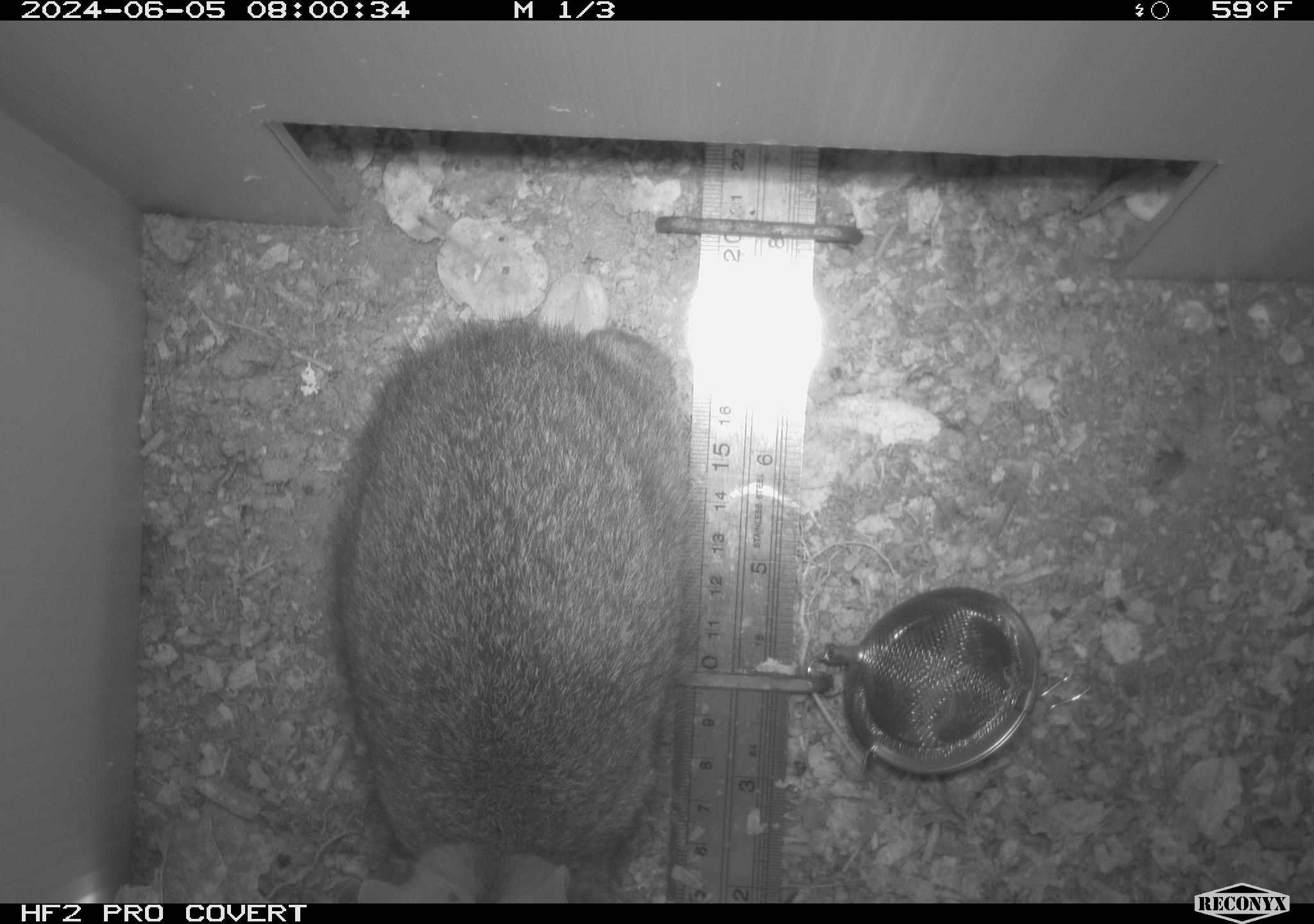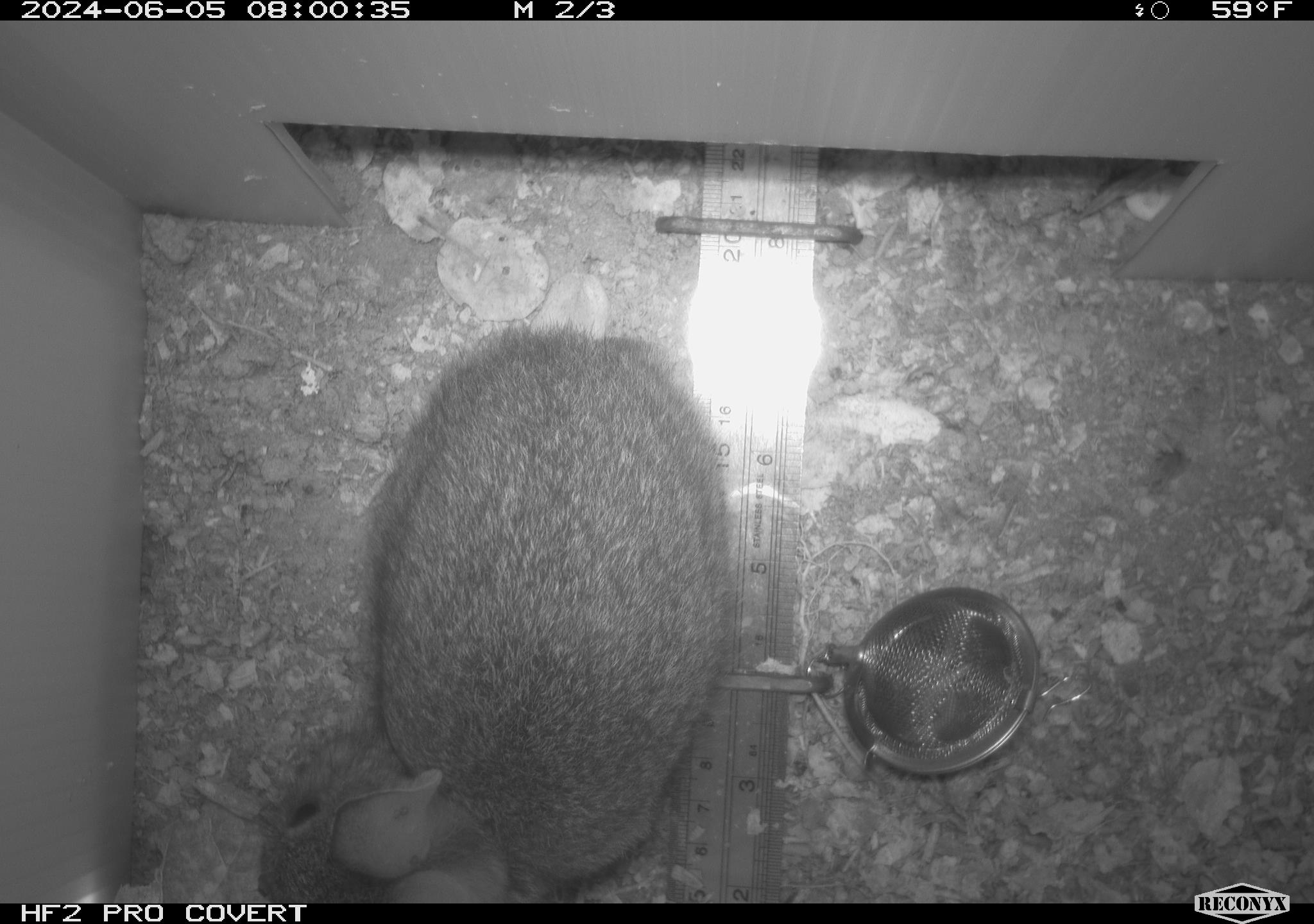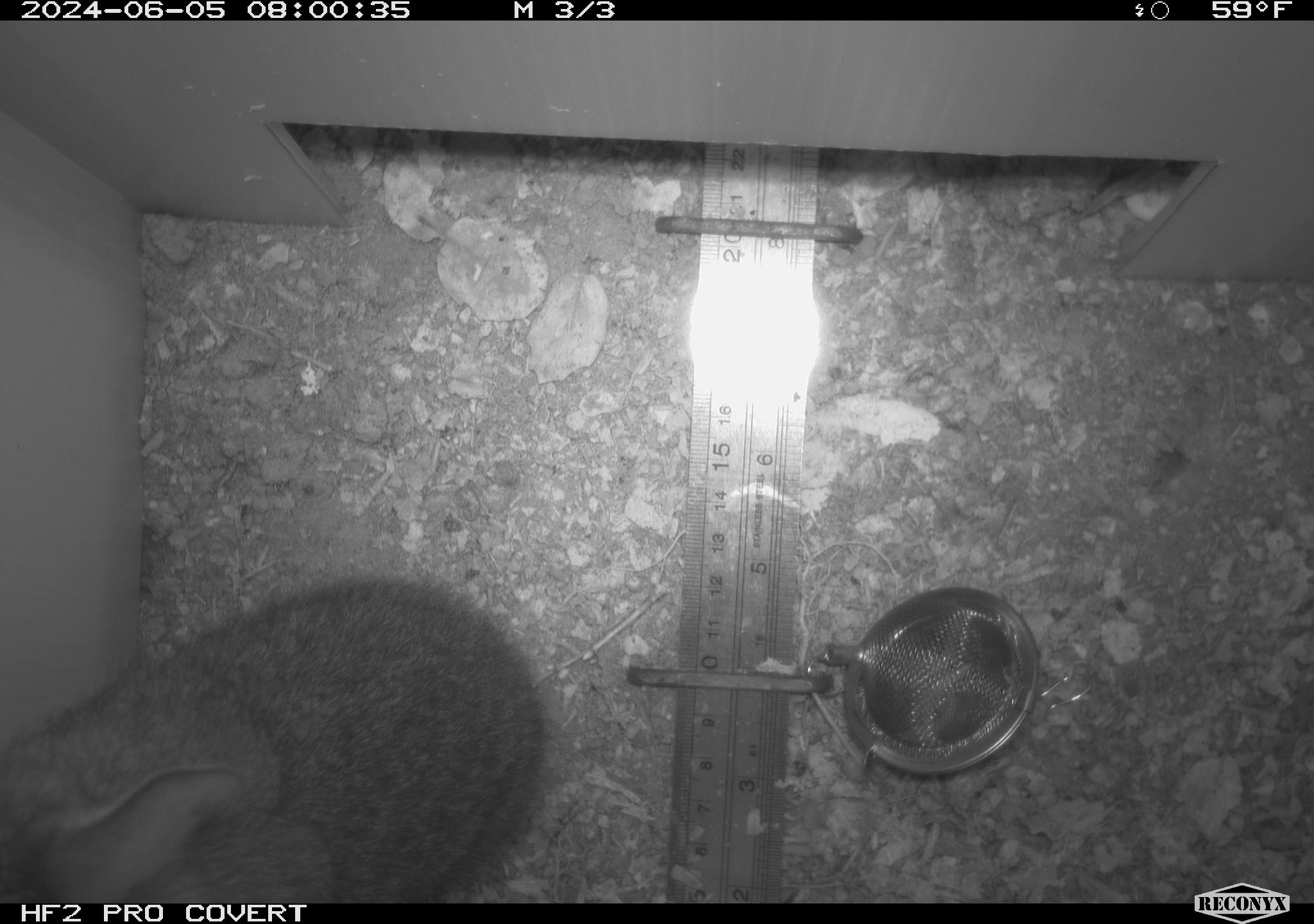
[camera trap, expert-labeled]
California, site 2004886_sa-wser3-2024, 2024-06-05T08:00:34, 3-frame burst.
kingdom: Animalia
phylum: Chordata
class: Mammalia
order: Lagomorpha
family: Leporidae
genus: Sylvilagus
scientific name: Sylvilagus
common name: cottontail rabbits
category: sylvilagus species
Sylvilagus species (cottontail rabbits) (Sylvilagus).